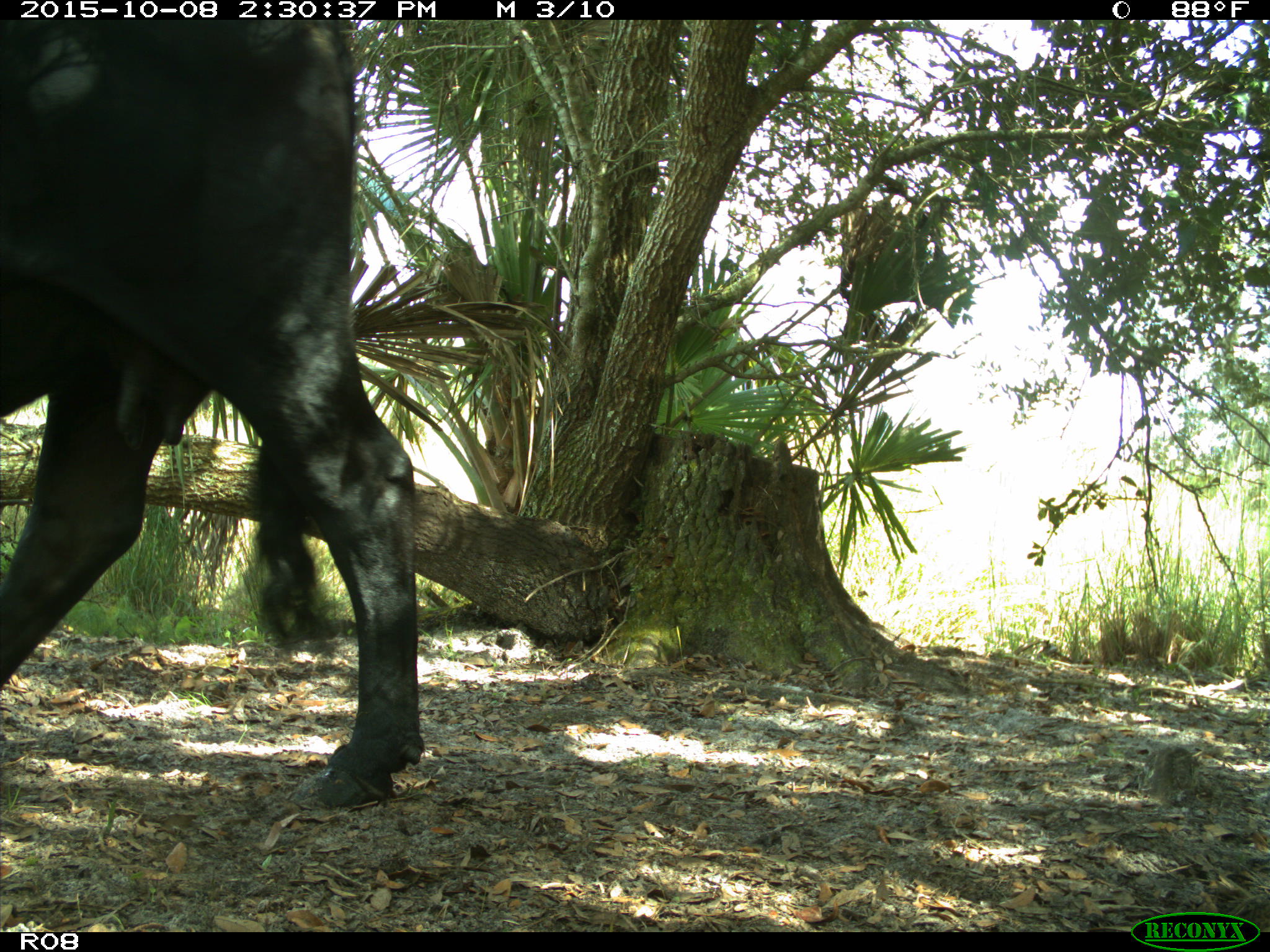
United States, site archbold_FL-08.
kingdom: Animalia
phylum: Chordata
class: Mammalia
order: Artiodactyla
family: Bovidae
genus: Bos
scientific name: Bos taurus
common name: domestic cow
Bos taurus (domestic cow).